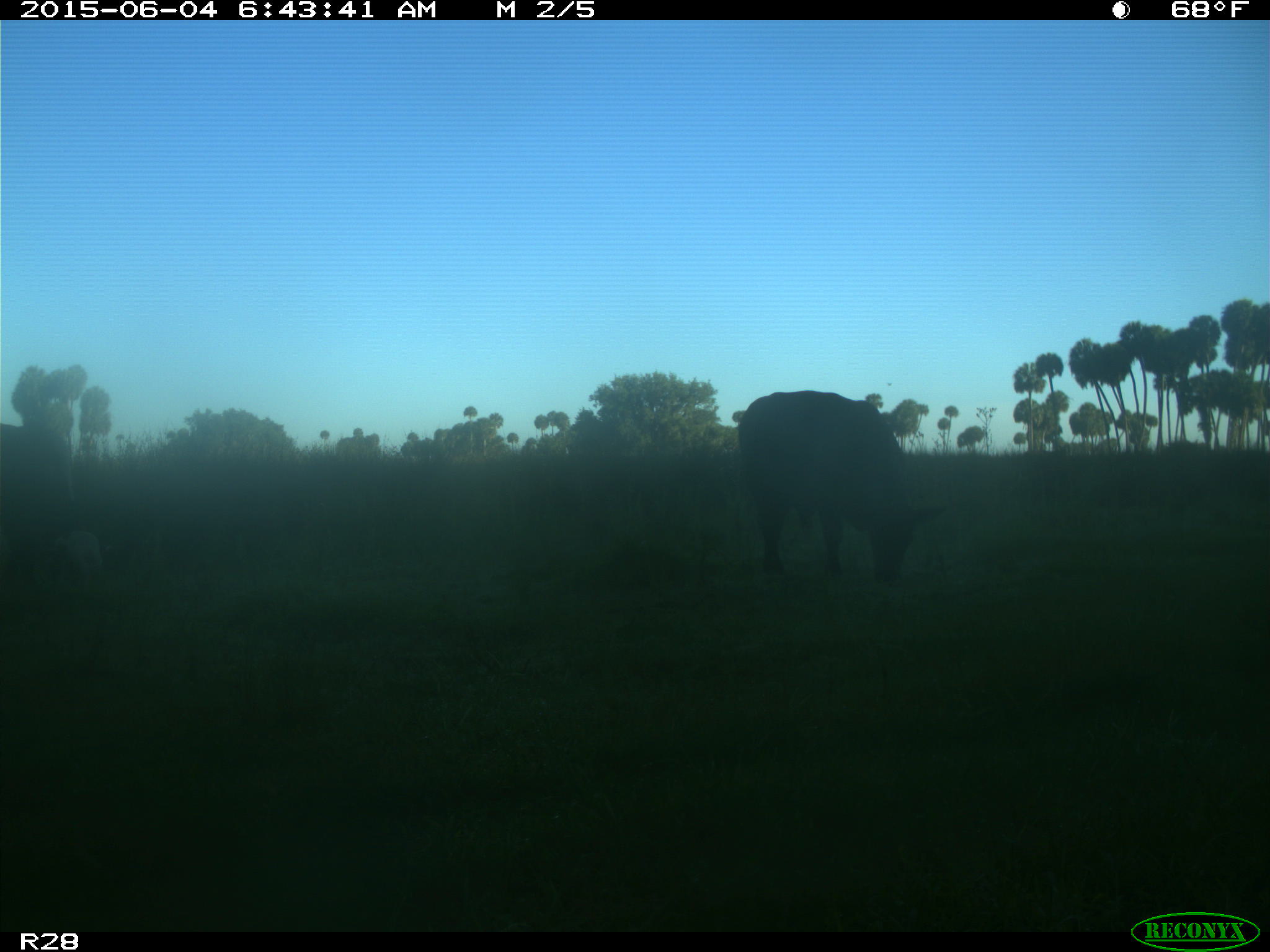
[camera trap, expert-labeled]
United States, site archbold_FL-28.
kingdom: Animalia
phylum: Chordata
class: Mammalia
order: Artiodactyla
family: Bovidae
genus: Bos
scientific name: Bos taurus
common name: domestic cow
Bos taurus (domestic cow).